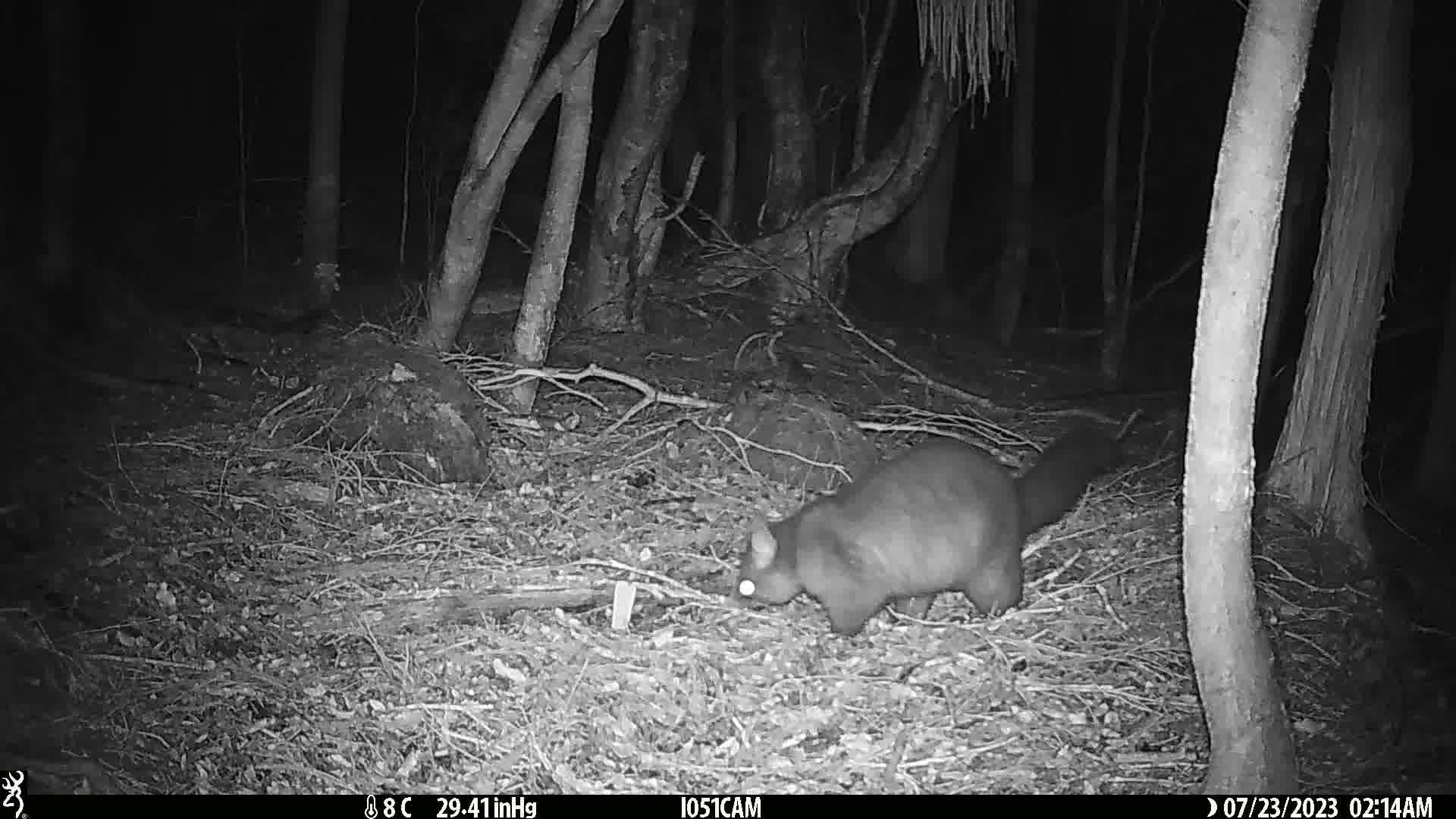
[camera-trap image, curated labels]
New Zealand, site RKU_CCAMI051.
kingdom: Animalia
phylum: Chordata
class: Mammalia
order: Diprotodontia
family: Phalangeridae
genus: Trichosurus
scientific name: Trichosurus vulpecula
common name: common brushtail possum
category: possum